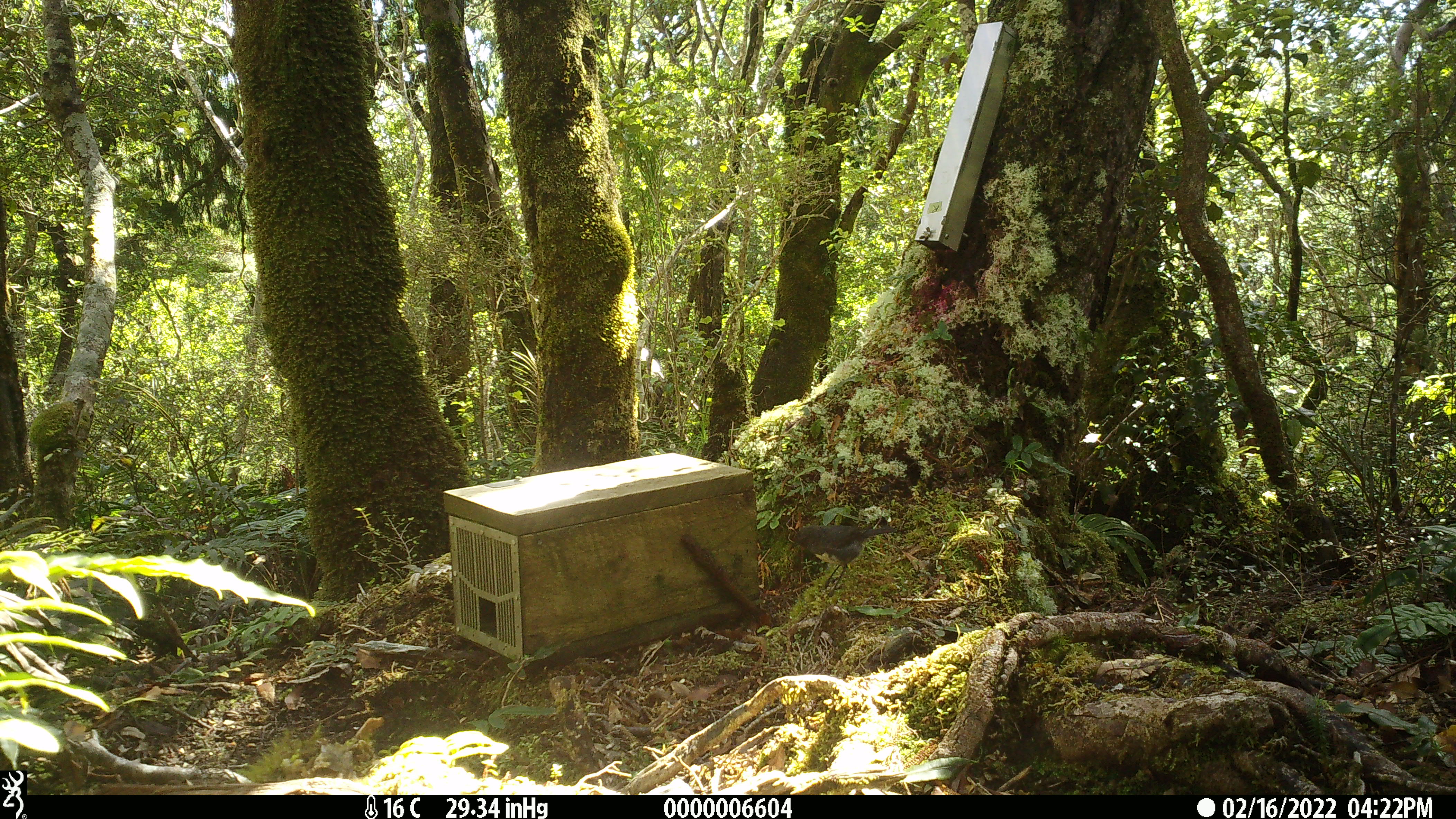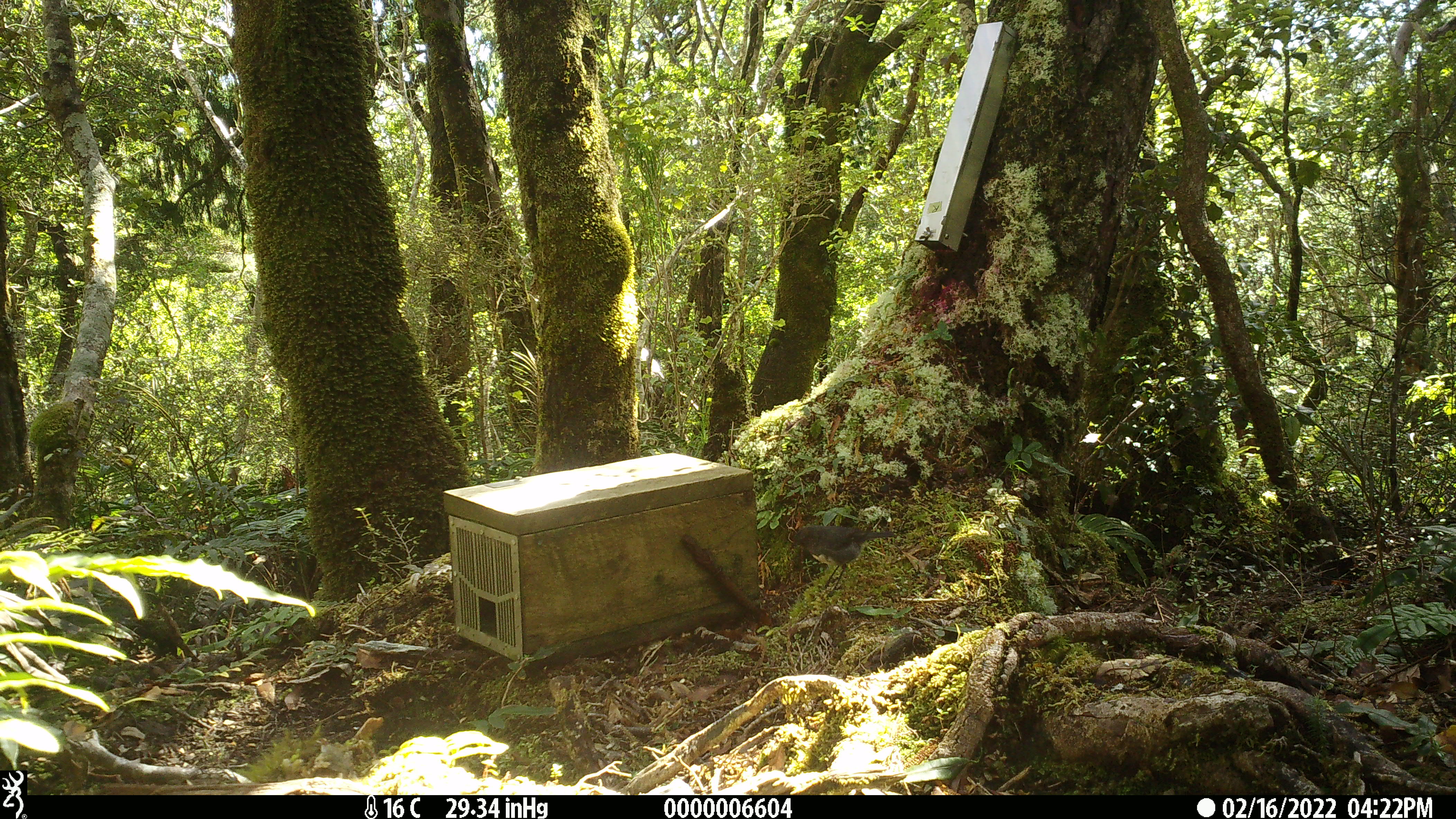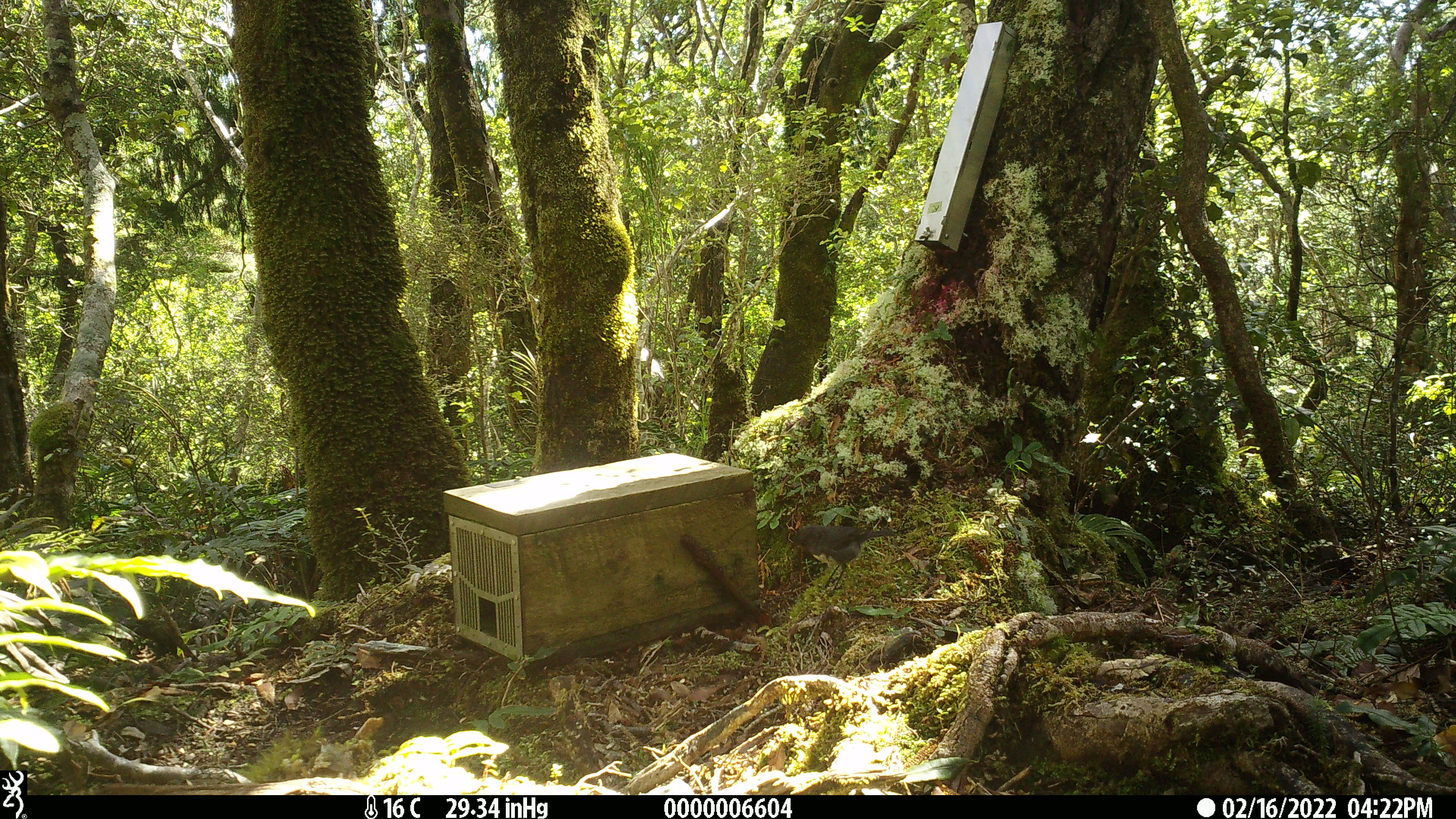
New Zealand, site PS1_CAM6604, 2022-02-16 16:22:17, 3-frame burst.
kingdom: Animalia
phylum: Chordata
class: Aves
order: Passeriformes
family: Petroicidae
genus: Petroica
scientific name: Petroica australis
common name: new zealand robin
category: robin